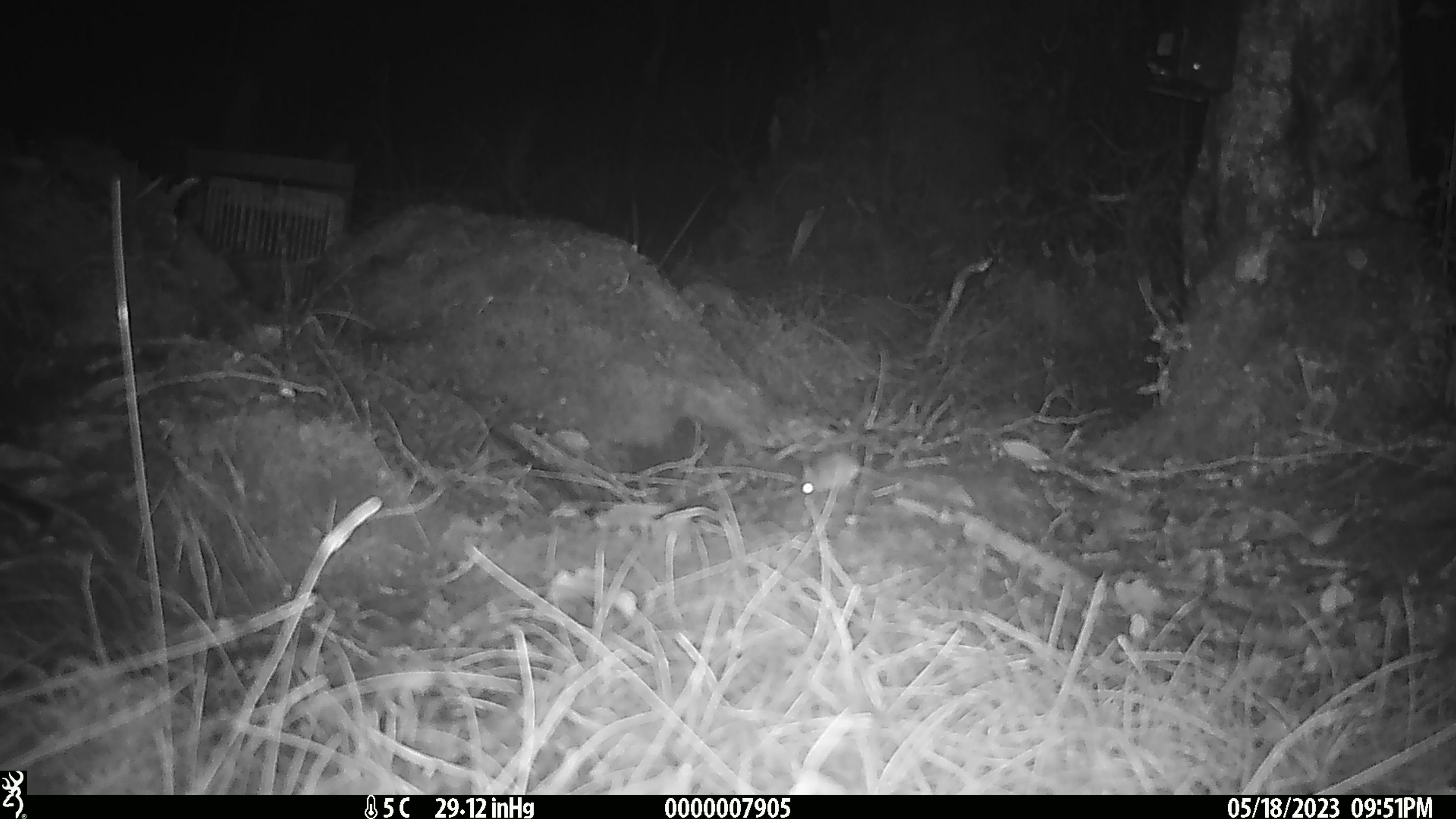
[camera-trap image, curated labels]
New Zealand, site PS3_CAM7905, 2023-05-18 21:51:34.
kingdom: Animalia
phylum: Chordata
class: Mammalia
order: Rodentia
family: Muridae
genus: Mus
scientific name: Mus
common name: mouse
Mouse (Mus).